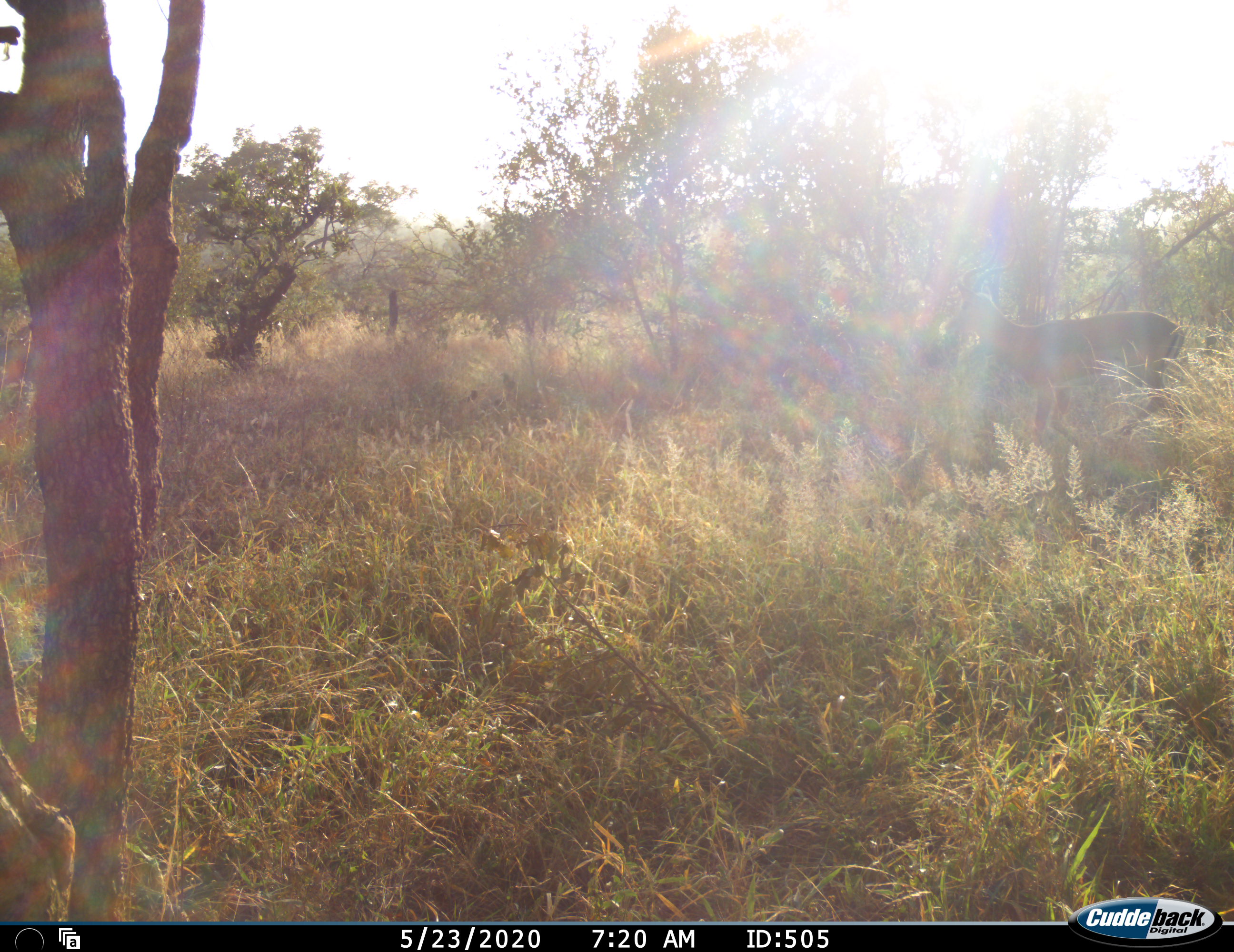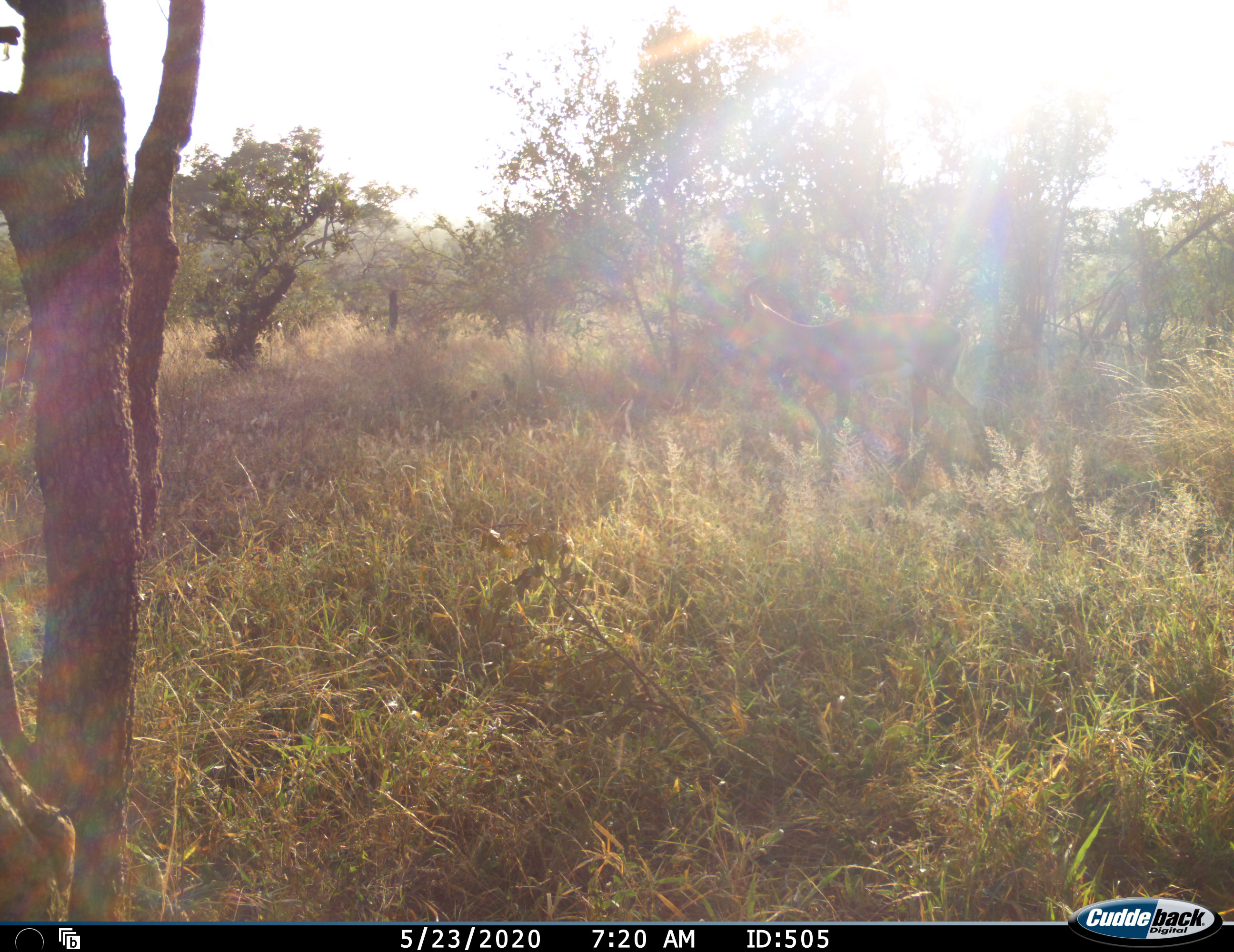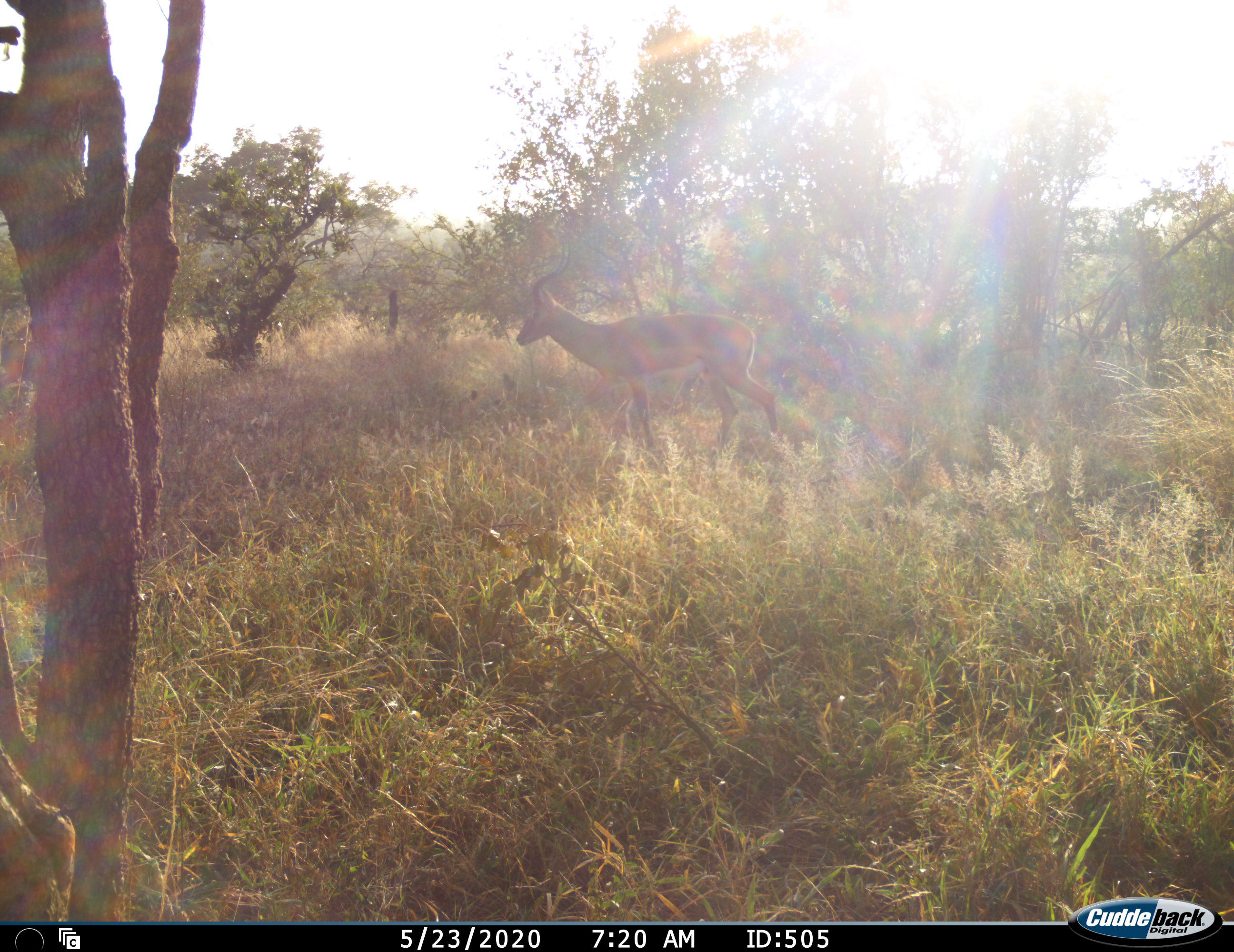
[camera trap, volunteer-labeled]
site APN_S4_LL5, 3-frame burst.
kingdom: Animalia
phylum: Chordata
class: Mammalia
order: Artiodactyla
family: Bovidae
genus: Aepyceros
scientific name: Aepyceros melampus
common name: impala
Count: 1.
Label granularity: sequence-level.